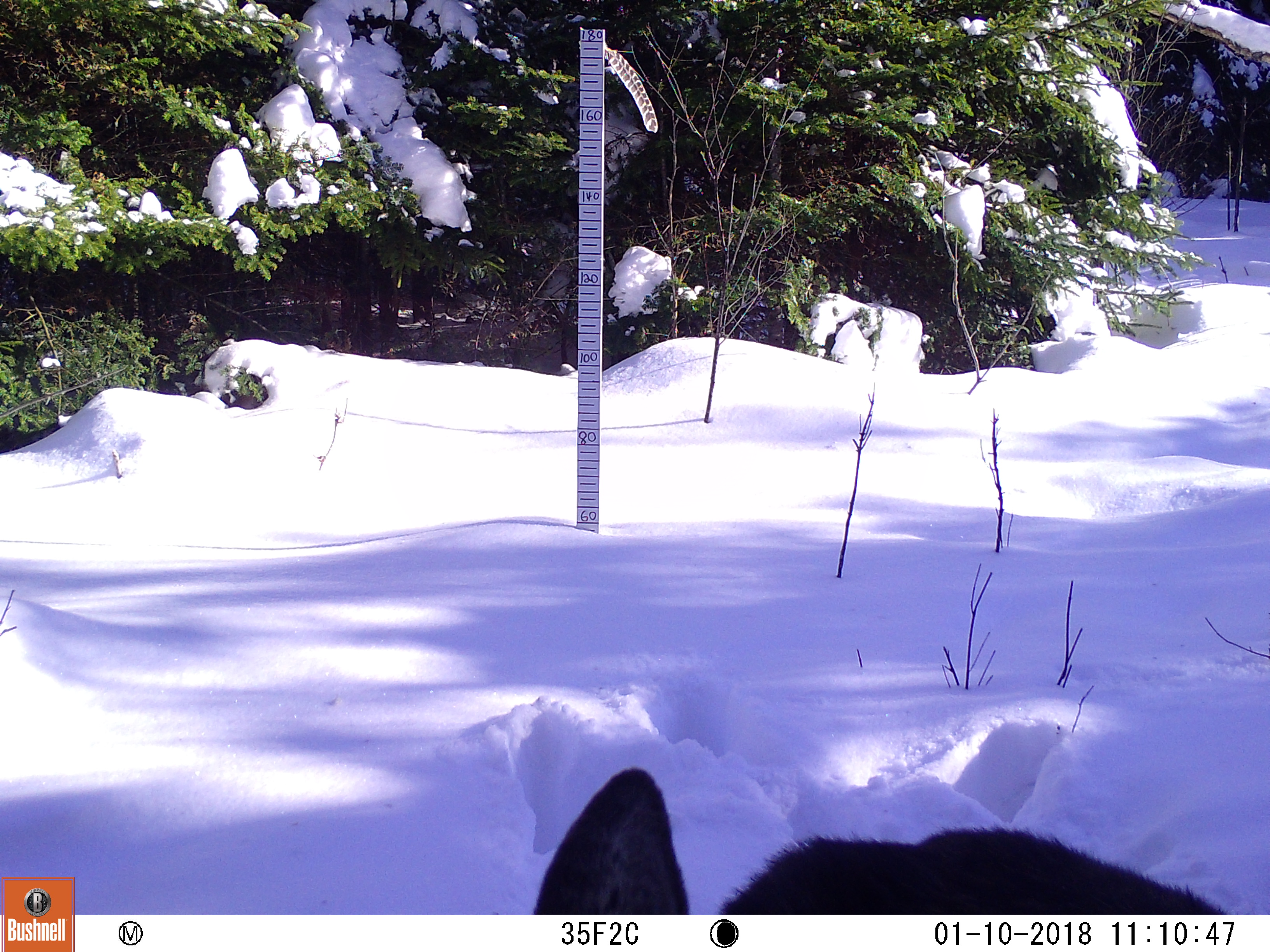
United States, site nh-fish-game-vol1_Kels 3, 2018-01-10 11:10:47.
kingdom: Animalia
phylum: Chordata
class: Mammalia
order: Artiodactyla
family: Cervidae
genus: Alces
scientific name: Alces alces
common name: moose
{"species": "moose (Alces alces)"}